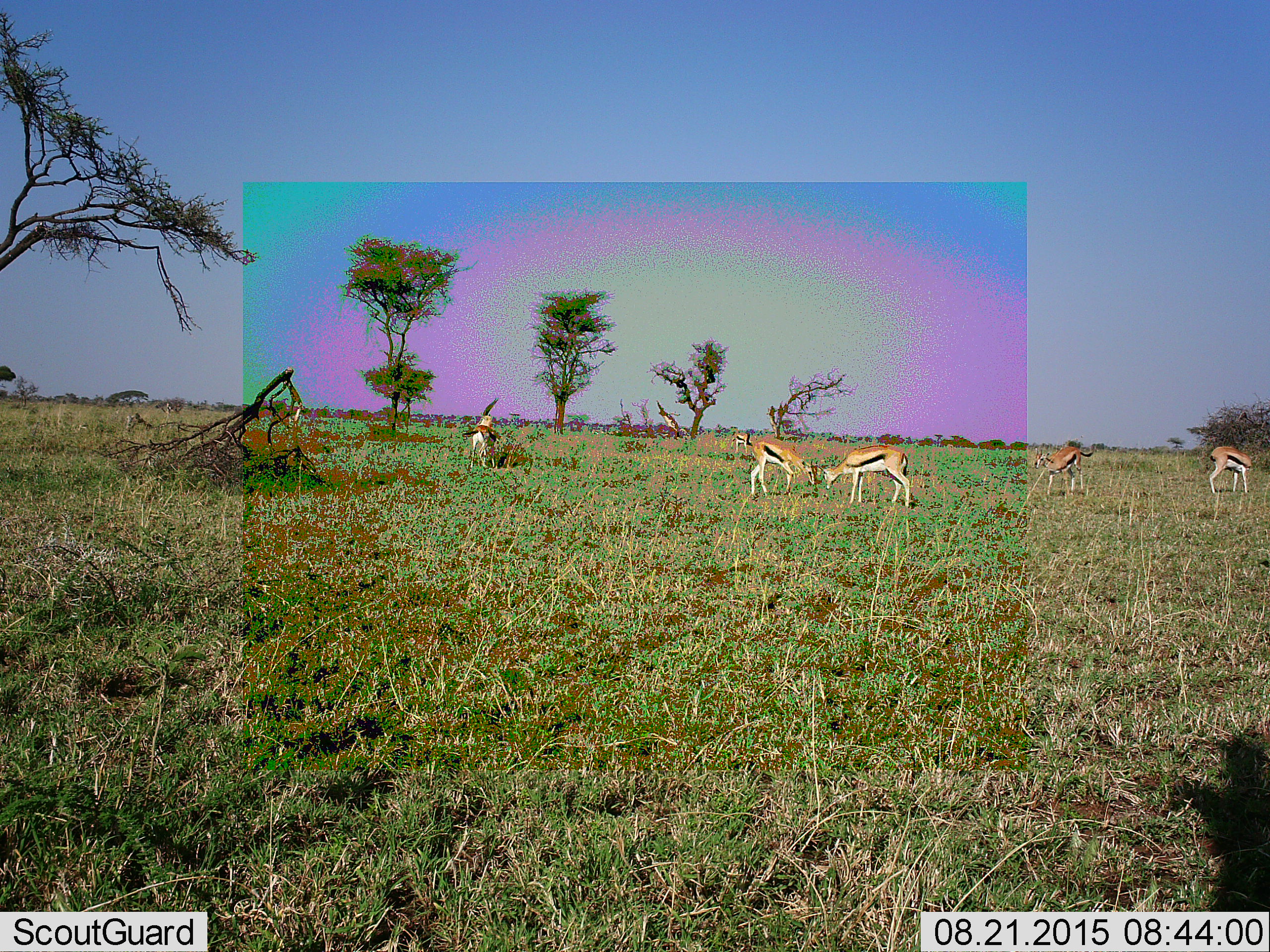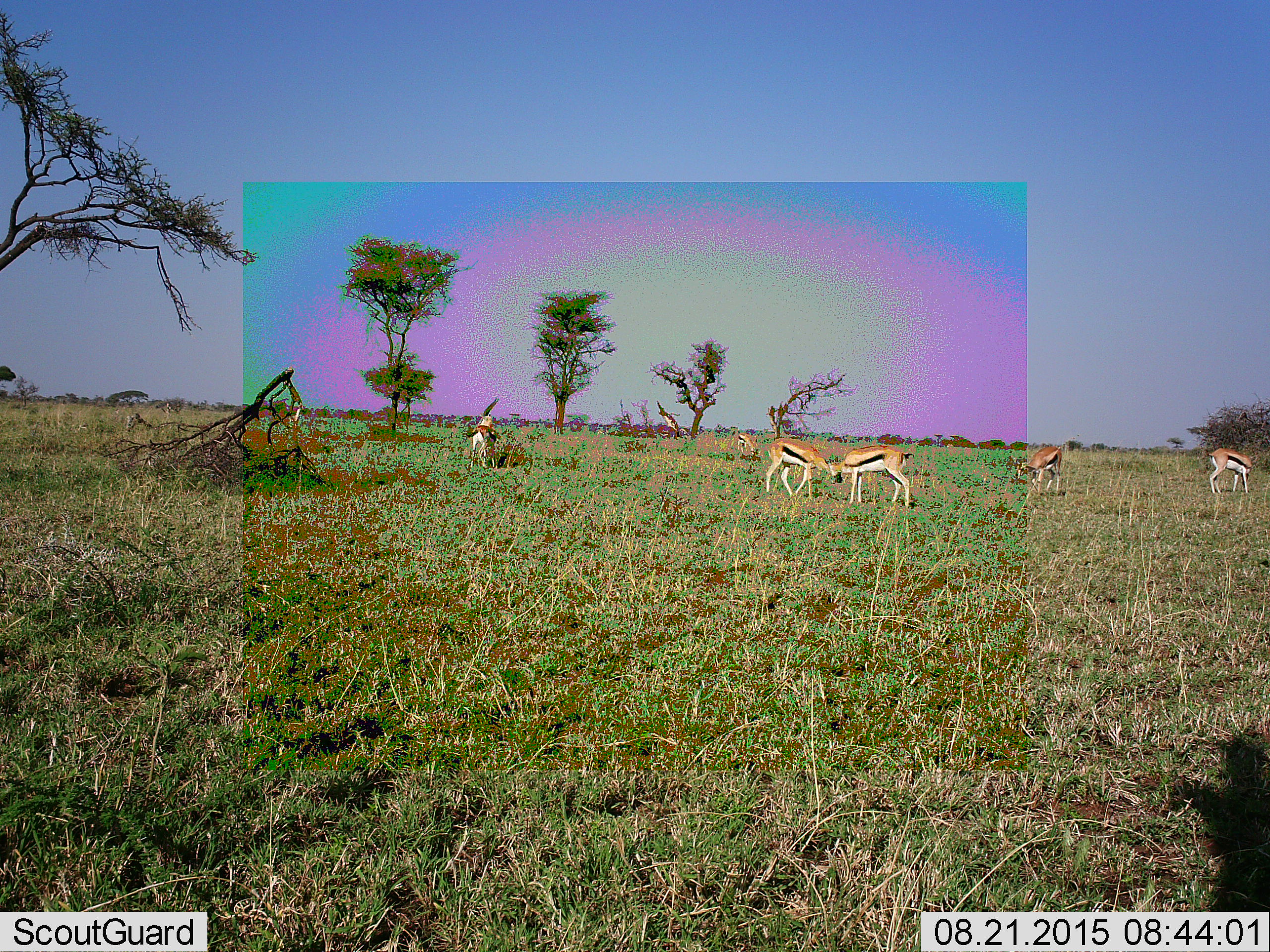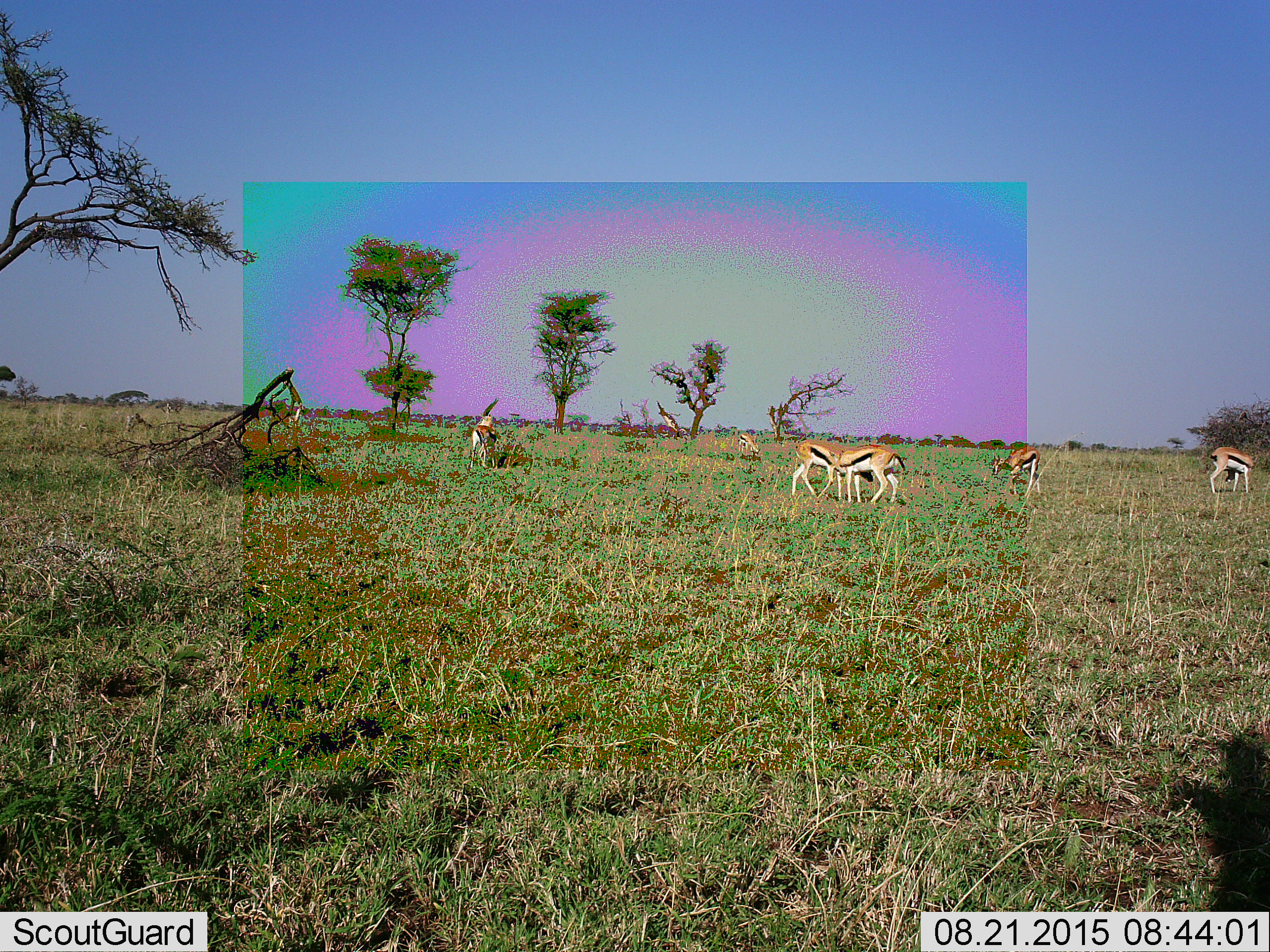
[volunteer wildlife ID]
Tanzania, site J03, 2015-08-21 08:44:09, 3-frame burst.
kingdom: Animalia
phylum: Chordata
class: Mammalia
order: Artiodactyla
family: Bovidae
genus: Eudorcas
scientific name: Eudorcas thomsonii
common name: thomson's gazelle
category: gazellethomsons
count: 6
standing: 75%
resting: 0%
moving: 38%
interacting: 50%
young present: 0%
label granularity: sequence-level